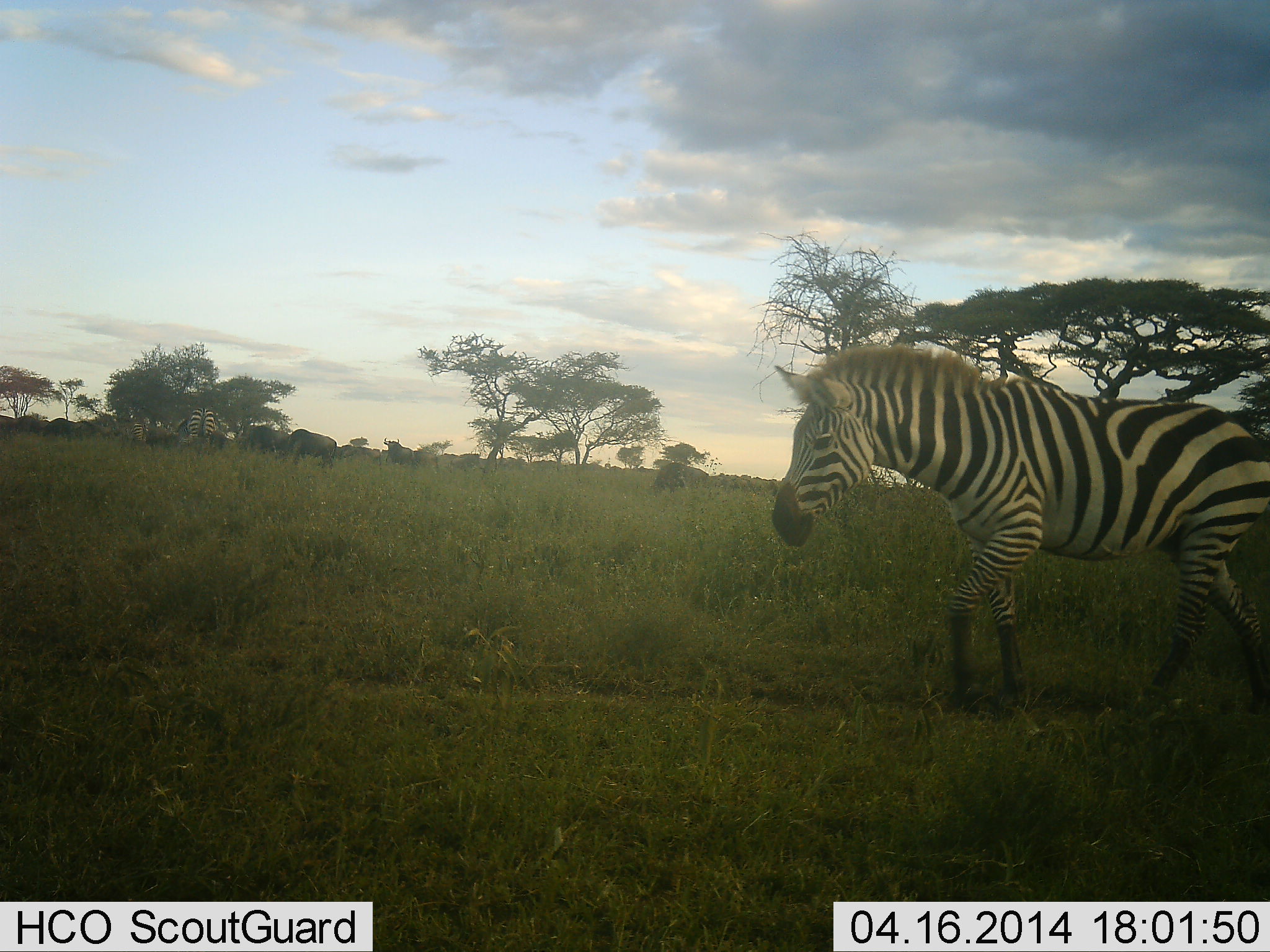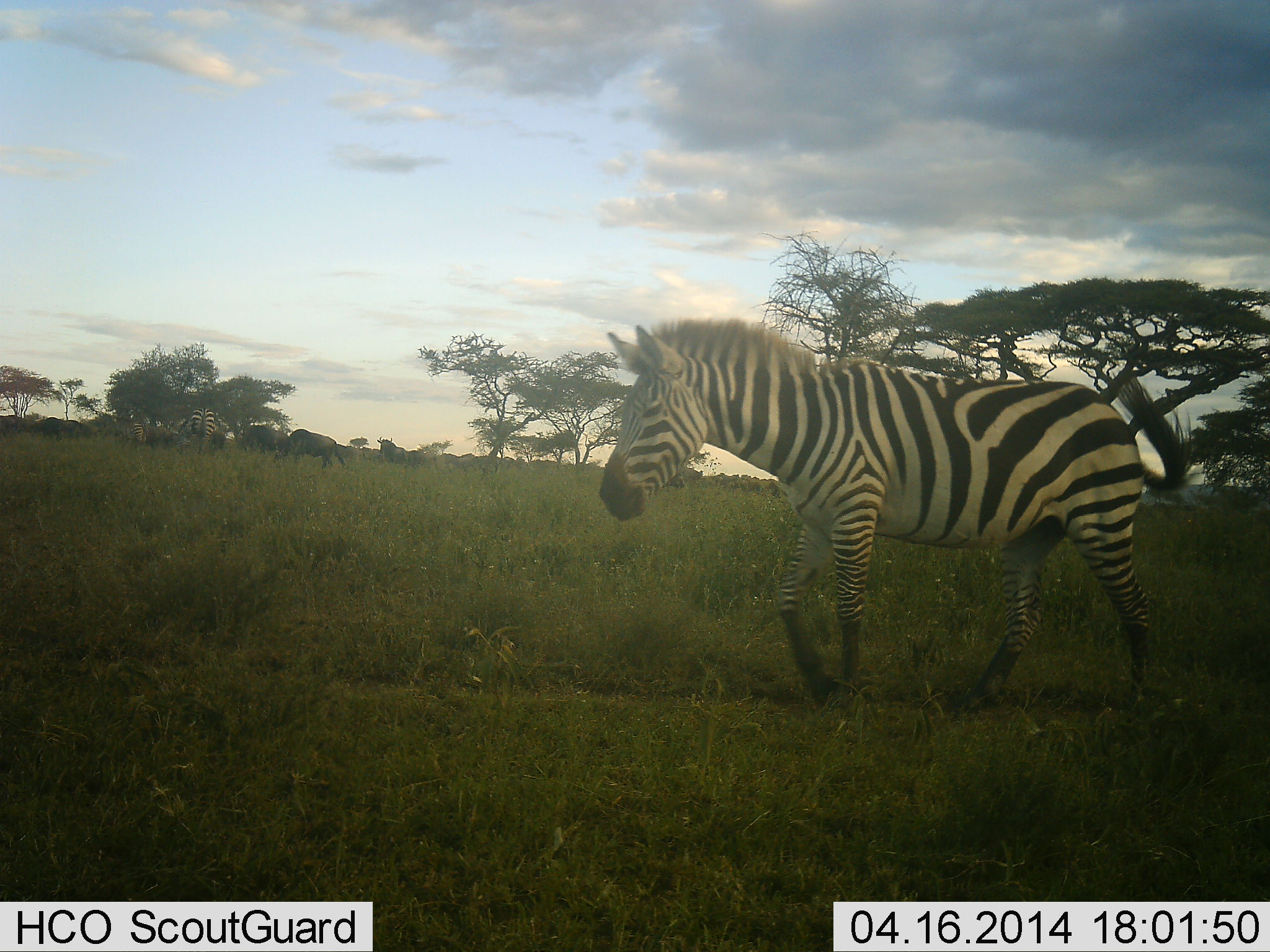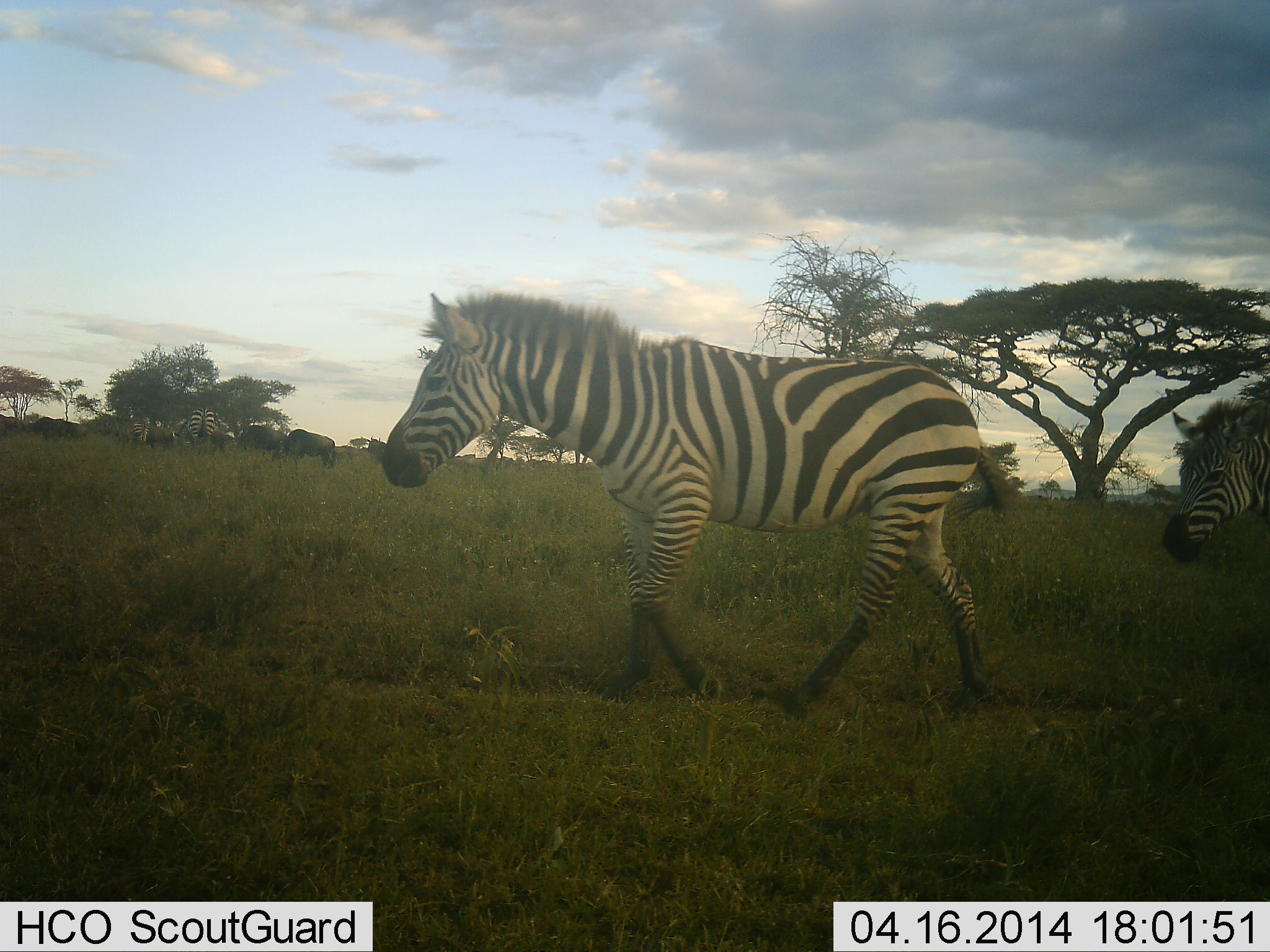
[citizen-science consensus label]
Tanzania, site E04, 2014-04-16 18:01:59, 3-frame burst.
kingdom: Animalia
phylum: Chordata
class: Mammalia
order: Perissodactyla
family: Equidae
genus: Equus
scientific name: Equus quagga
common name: plains zebra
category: zebra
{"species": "zebra (plains zebra) (Equus quagga)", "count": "2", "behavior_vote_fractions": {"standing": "24%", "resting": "3%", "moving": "93%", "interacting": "1%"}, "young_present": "1%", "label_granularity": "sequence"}